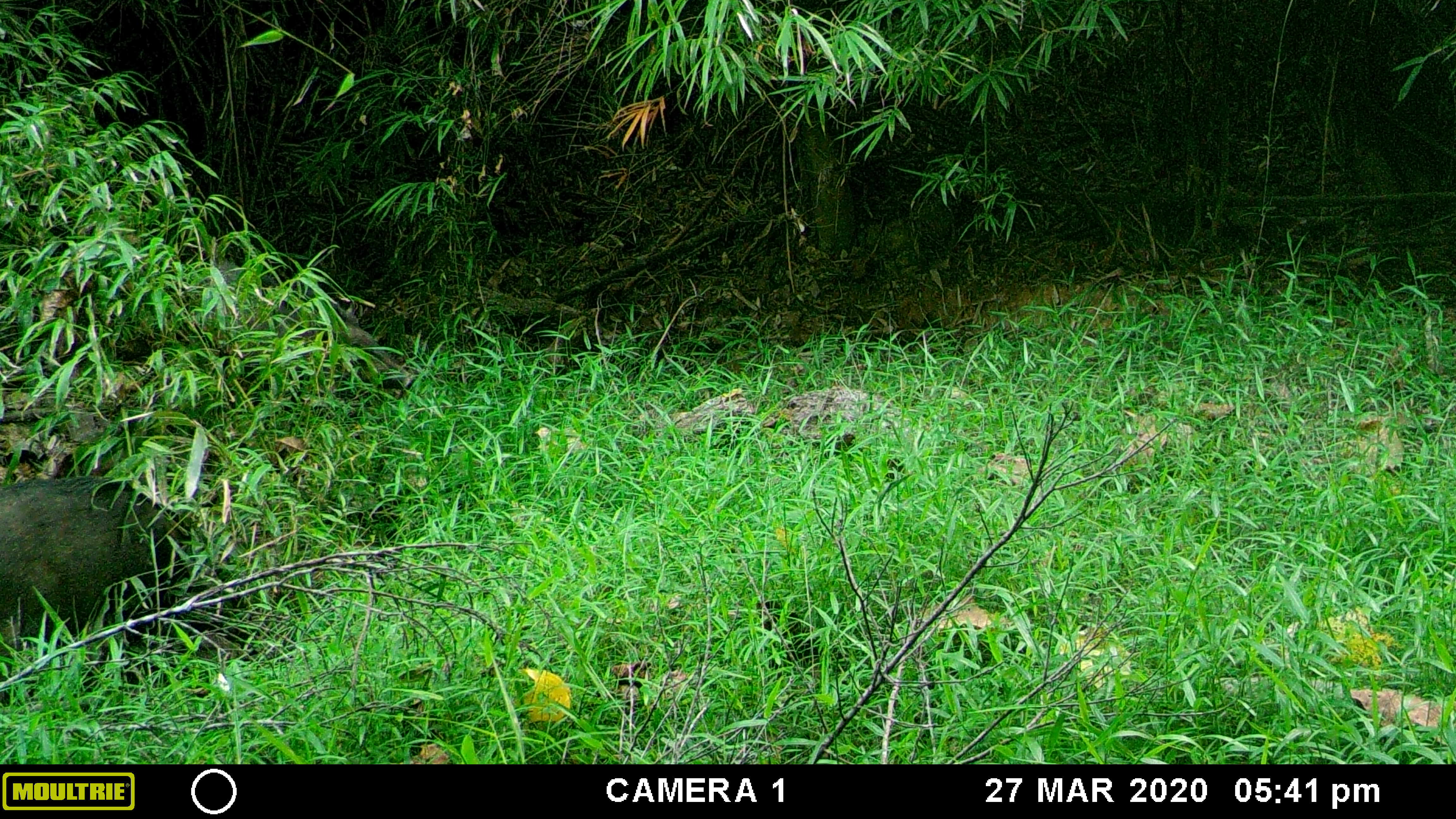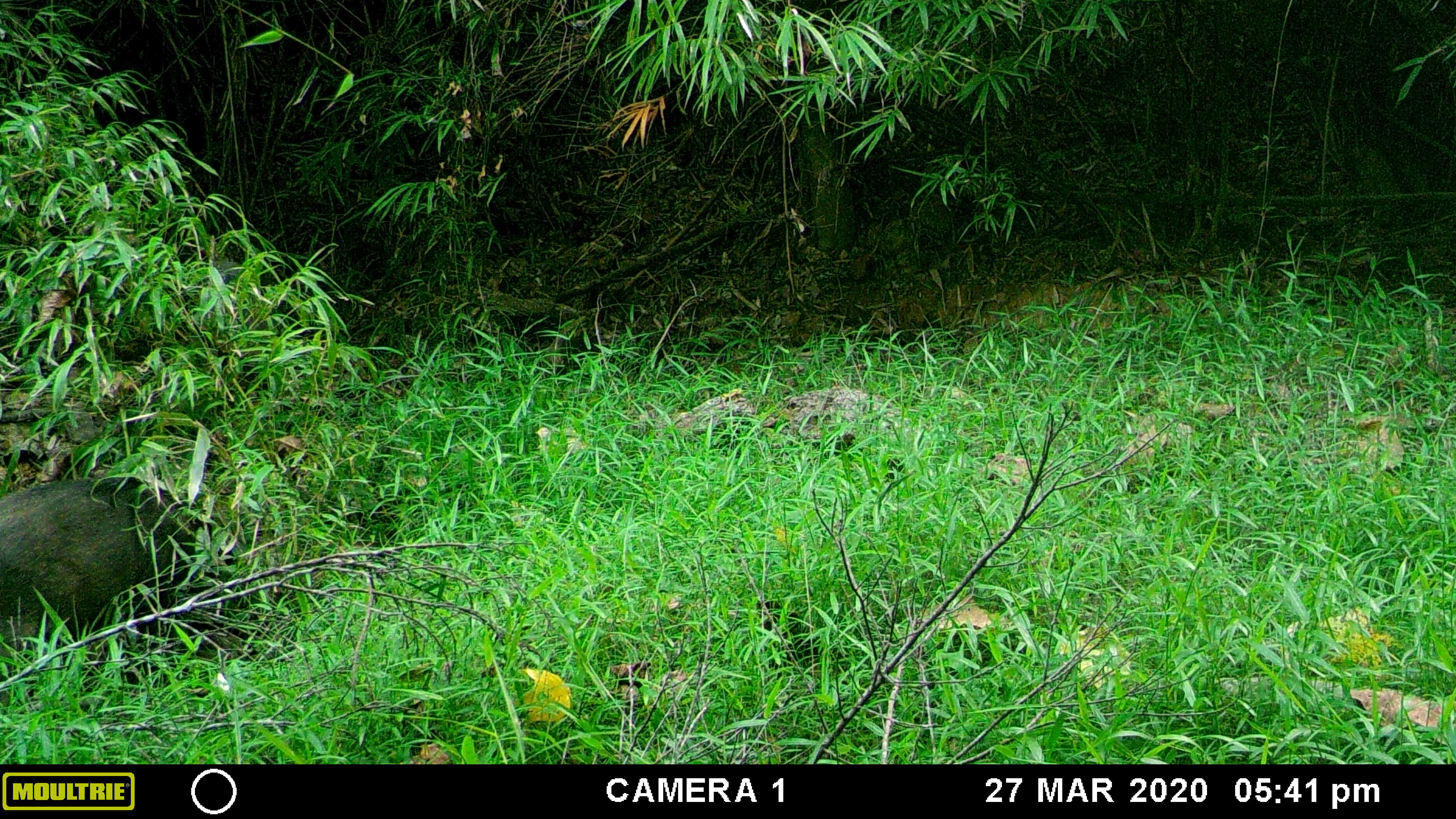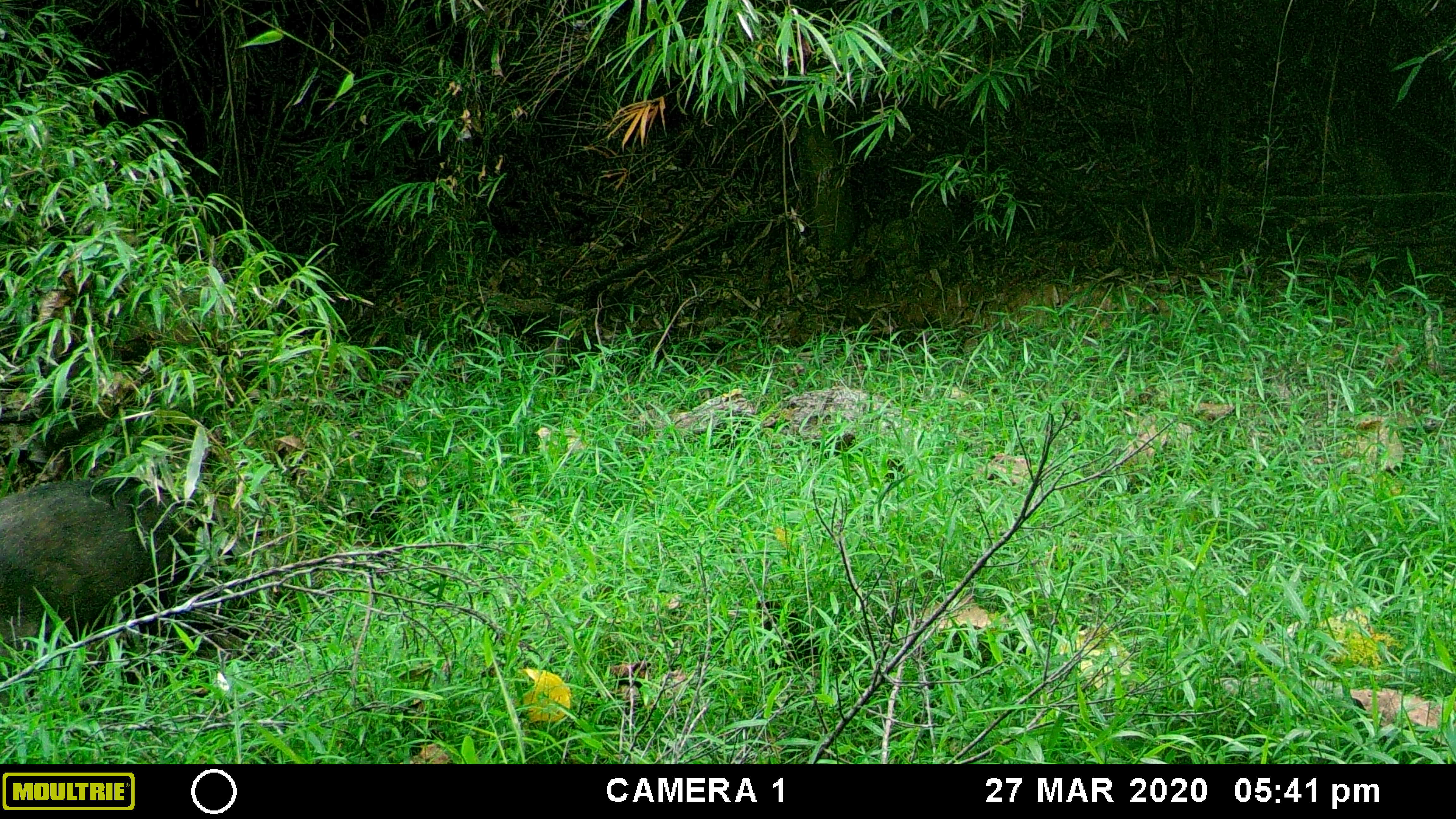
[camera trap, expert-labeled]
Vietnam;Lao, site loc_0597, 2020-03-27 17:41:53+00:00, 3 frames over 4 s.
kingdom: Animalia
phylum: Chordata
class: Mammalia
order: Artiodactyla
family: Suidae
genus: Sus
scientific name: Sus scrofa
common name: eurasian wild pig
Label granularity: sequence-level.